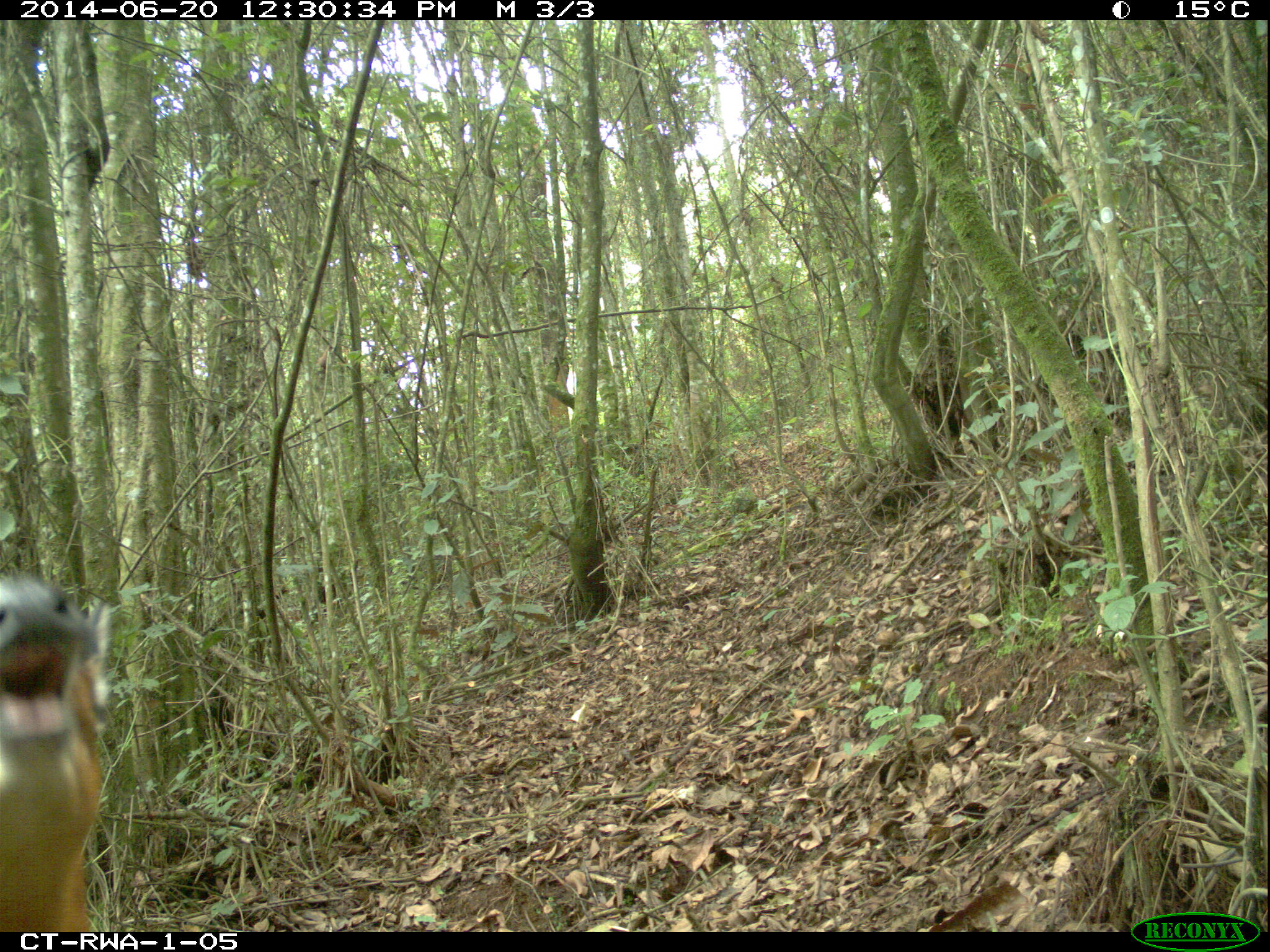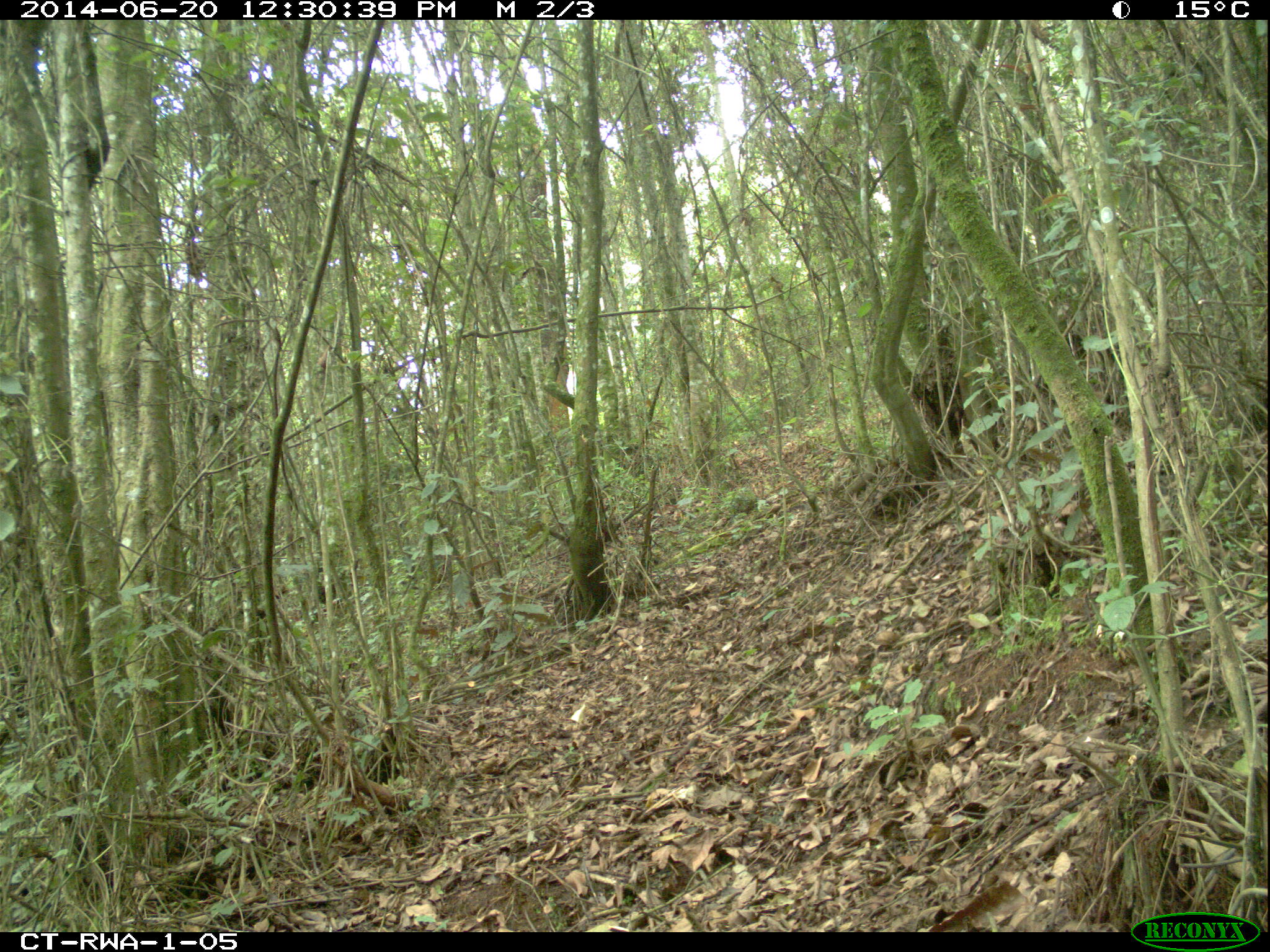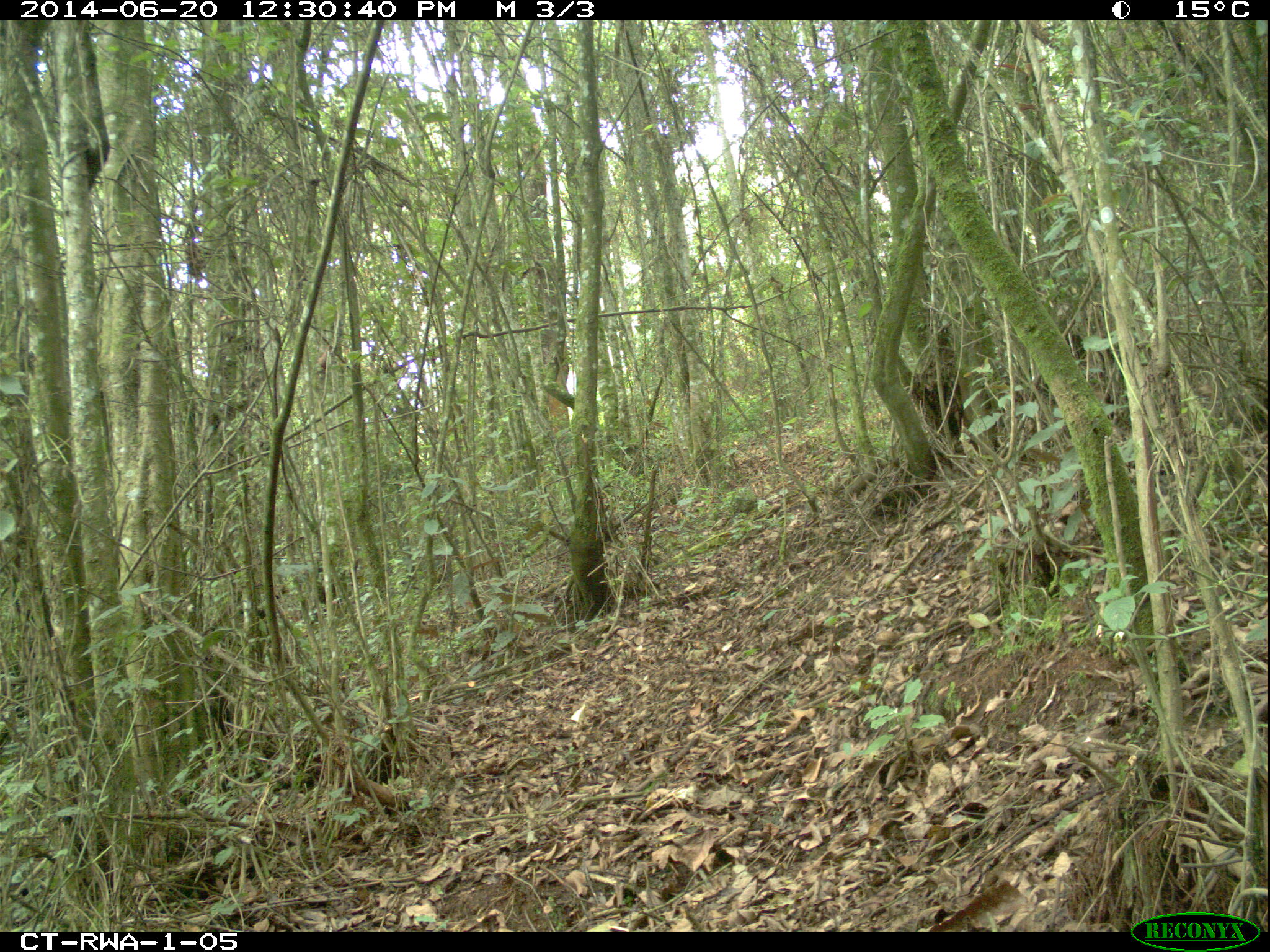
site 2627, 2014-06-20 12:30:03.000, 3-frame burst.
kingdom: Animalia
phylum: Chordata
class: Mammalia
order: Artiodactyla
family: Bovidae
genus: Cephalophus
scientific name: Cephalophus nigrifrons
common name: black-fronted duiker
Cephalophus nigrifrons (black-fronted duiker), count 1.